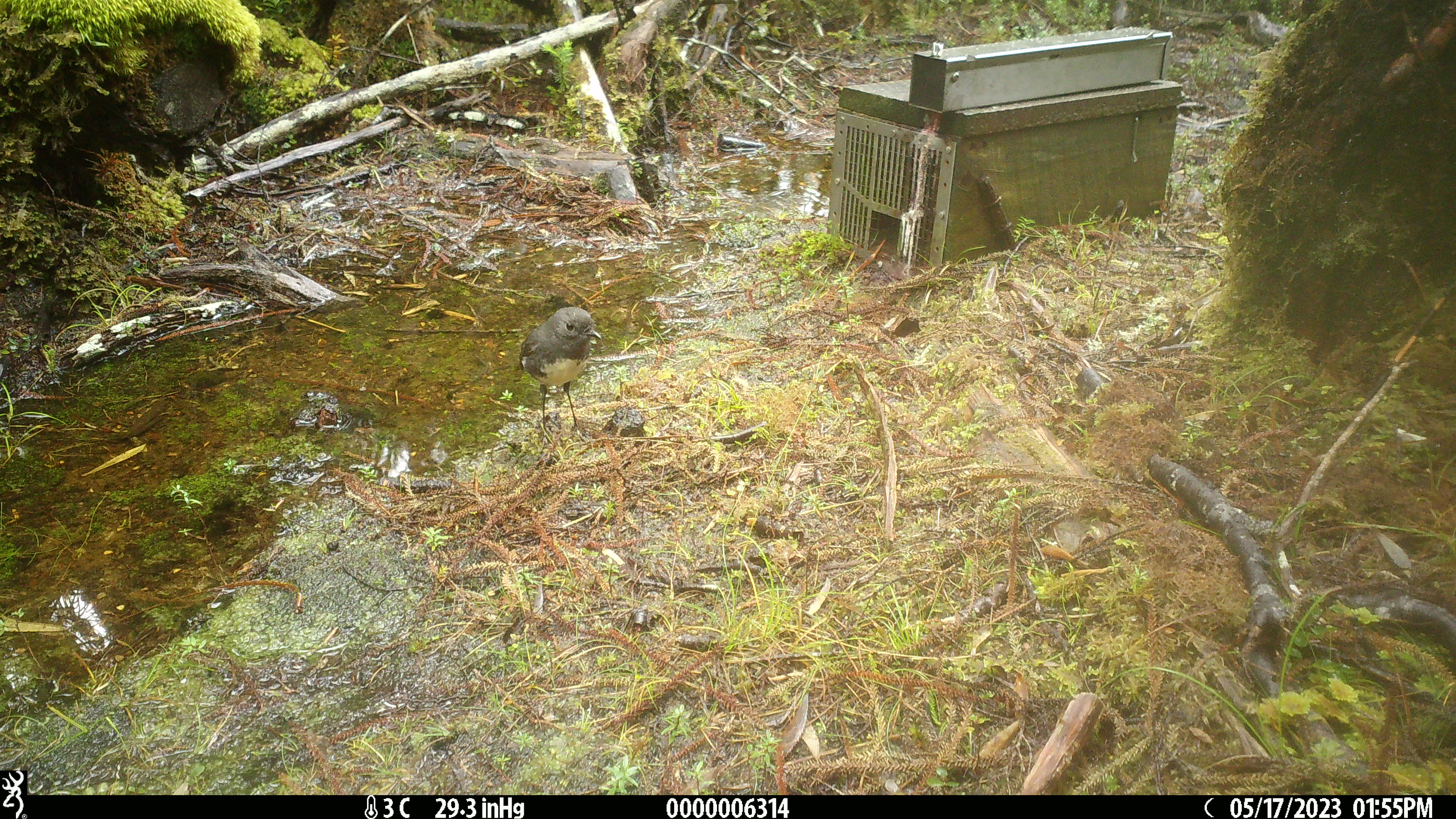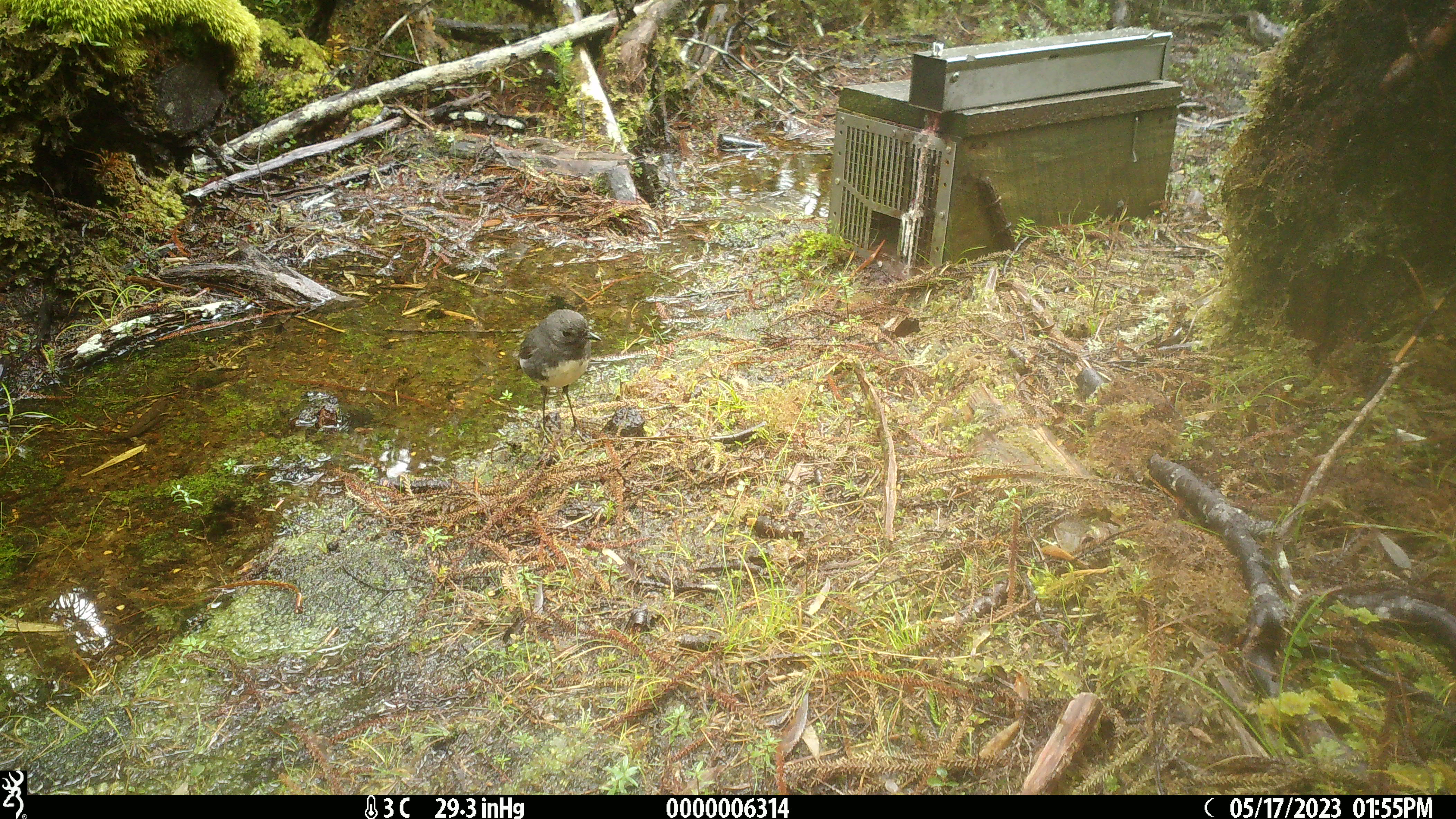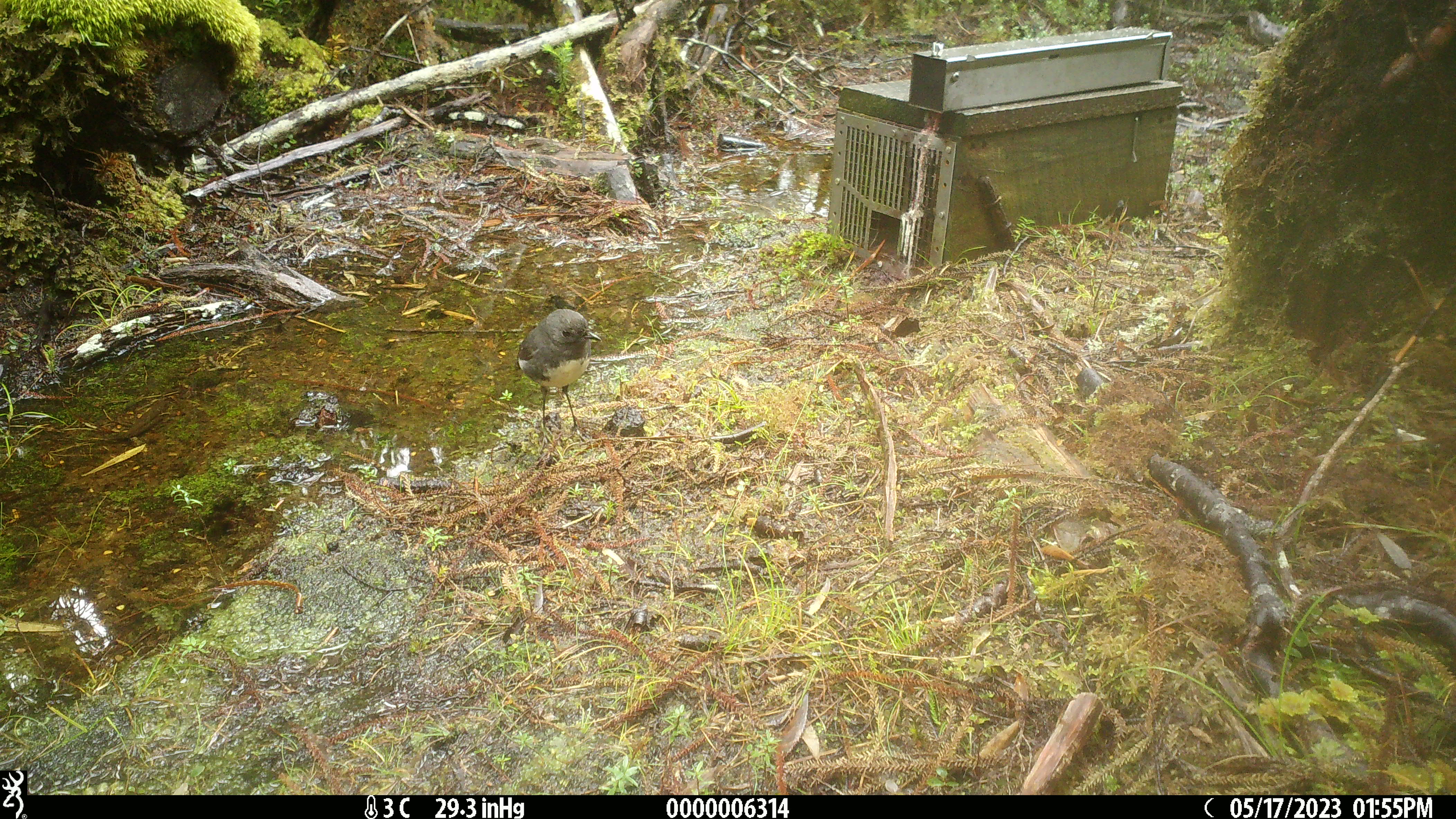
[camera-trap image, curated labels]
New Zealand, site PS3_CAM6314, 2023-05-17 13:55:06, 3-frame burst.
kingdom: Animalia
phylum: Chordata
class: Aves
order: Passeriformes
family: Petroicidae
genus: Petroica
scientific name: Petroica australis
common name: new zealand robin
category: robin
Robin (new zealand robin) (Petroica australis).